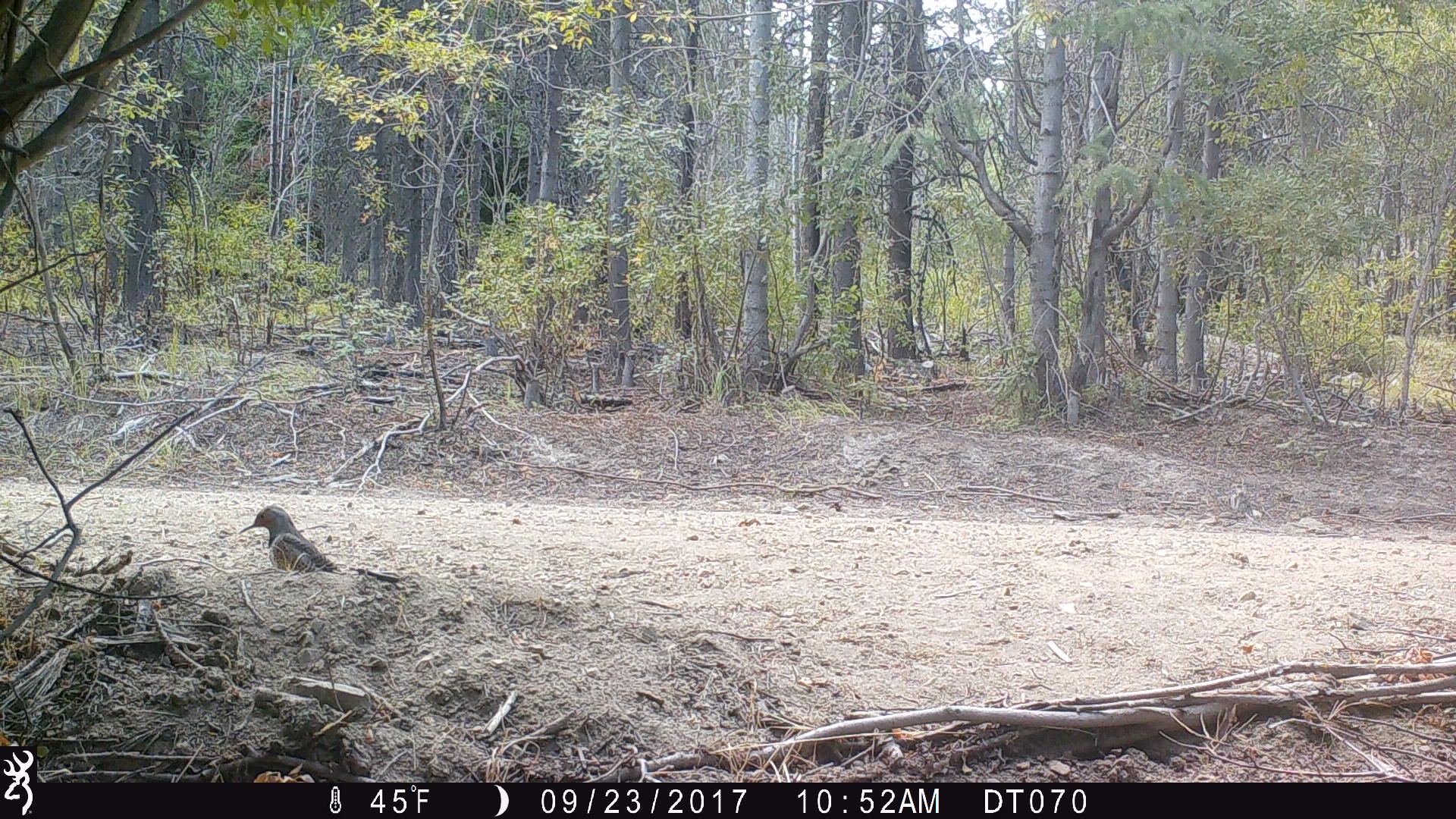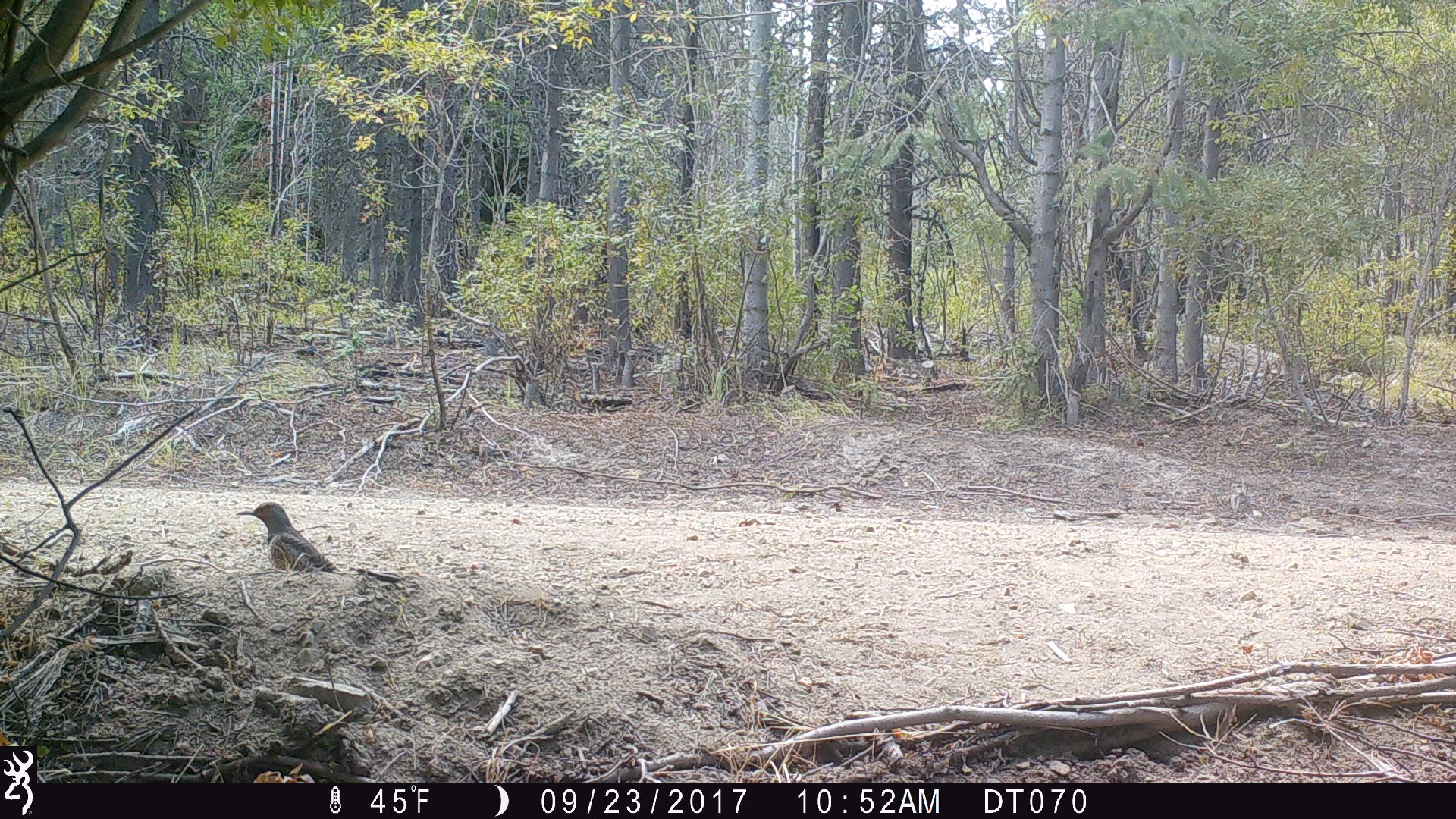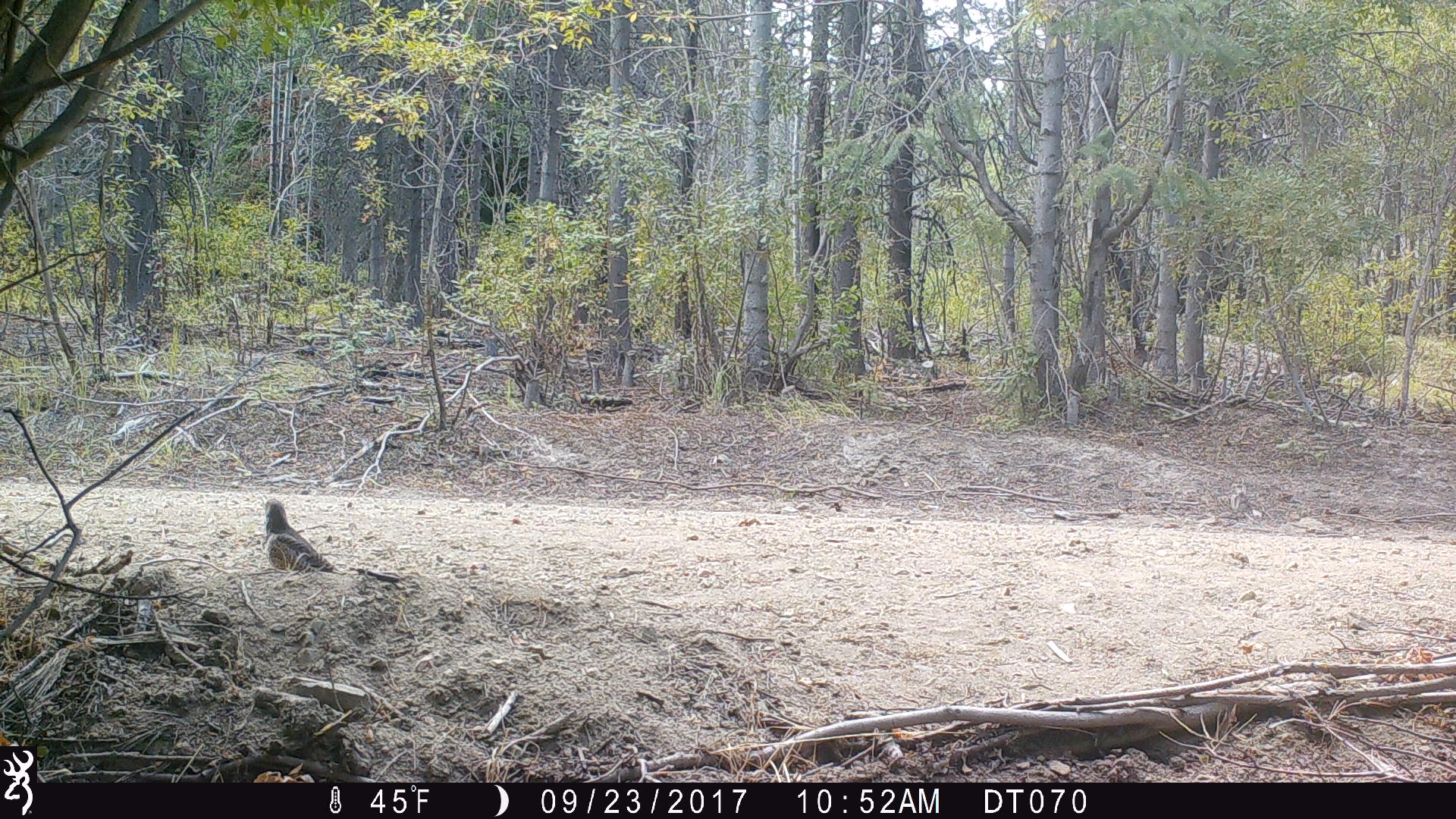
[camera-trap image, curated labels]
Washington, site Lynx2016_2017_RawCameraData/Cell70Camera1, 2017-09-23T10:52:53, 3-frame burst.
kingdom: Animalia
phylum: Chordata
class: Aves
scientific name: Aves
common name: birds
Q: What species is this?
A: Aves (birds).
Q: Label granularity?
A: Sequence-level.